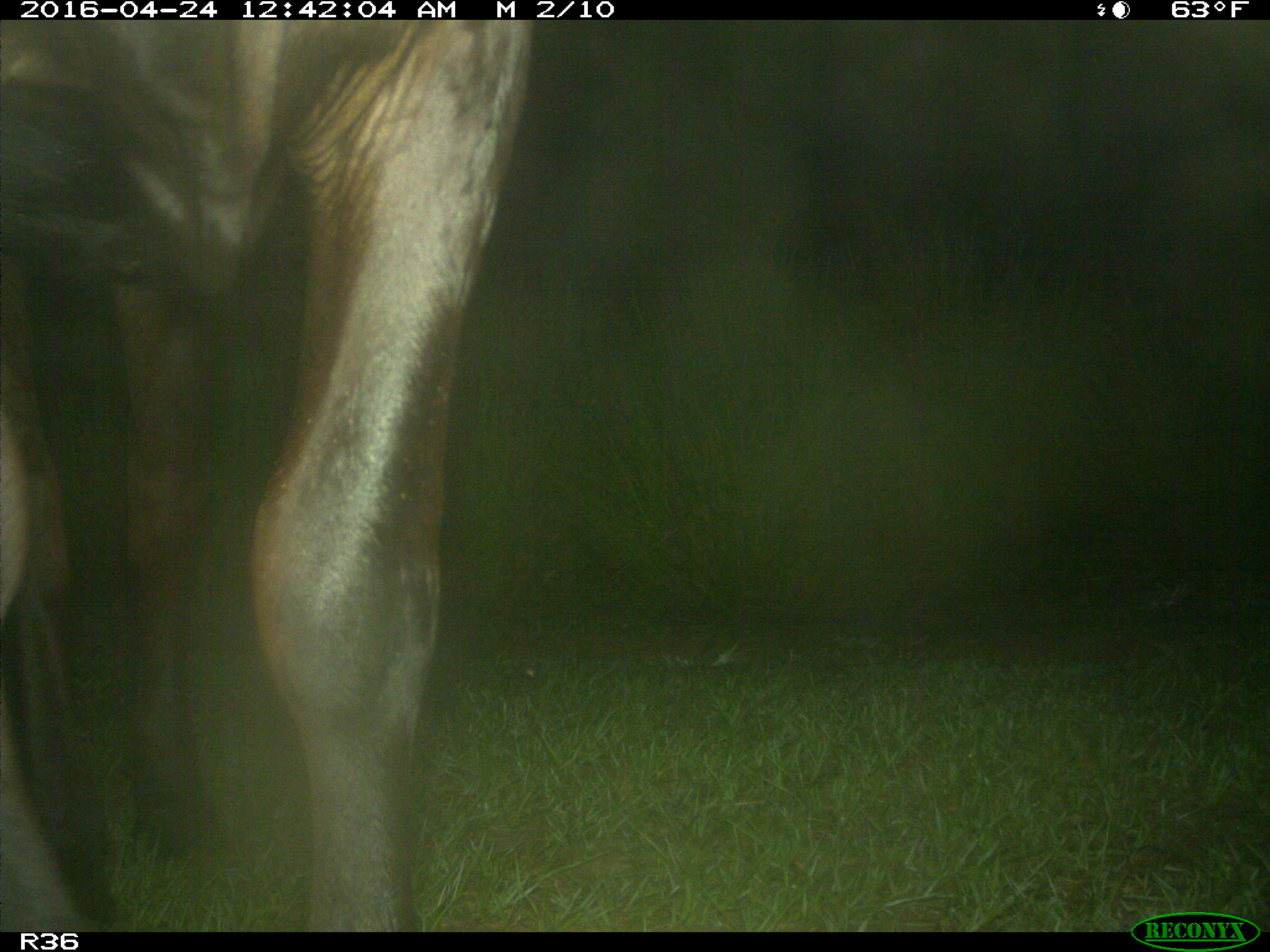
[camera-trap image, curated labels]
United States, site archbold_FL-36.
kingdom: Animalia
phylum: Chordata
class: Mammalia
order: Artiodactyla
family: Bovidae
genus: Bos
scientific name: Bos taurus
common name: domestic cow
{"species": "Bos taurus (domestic cow)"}